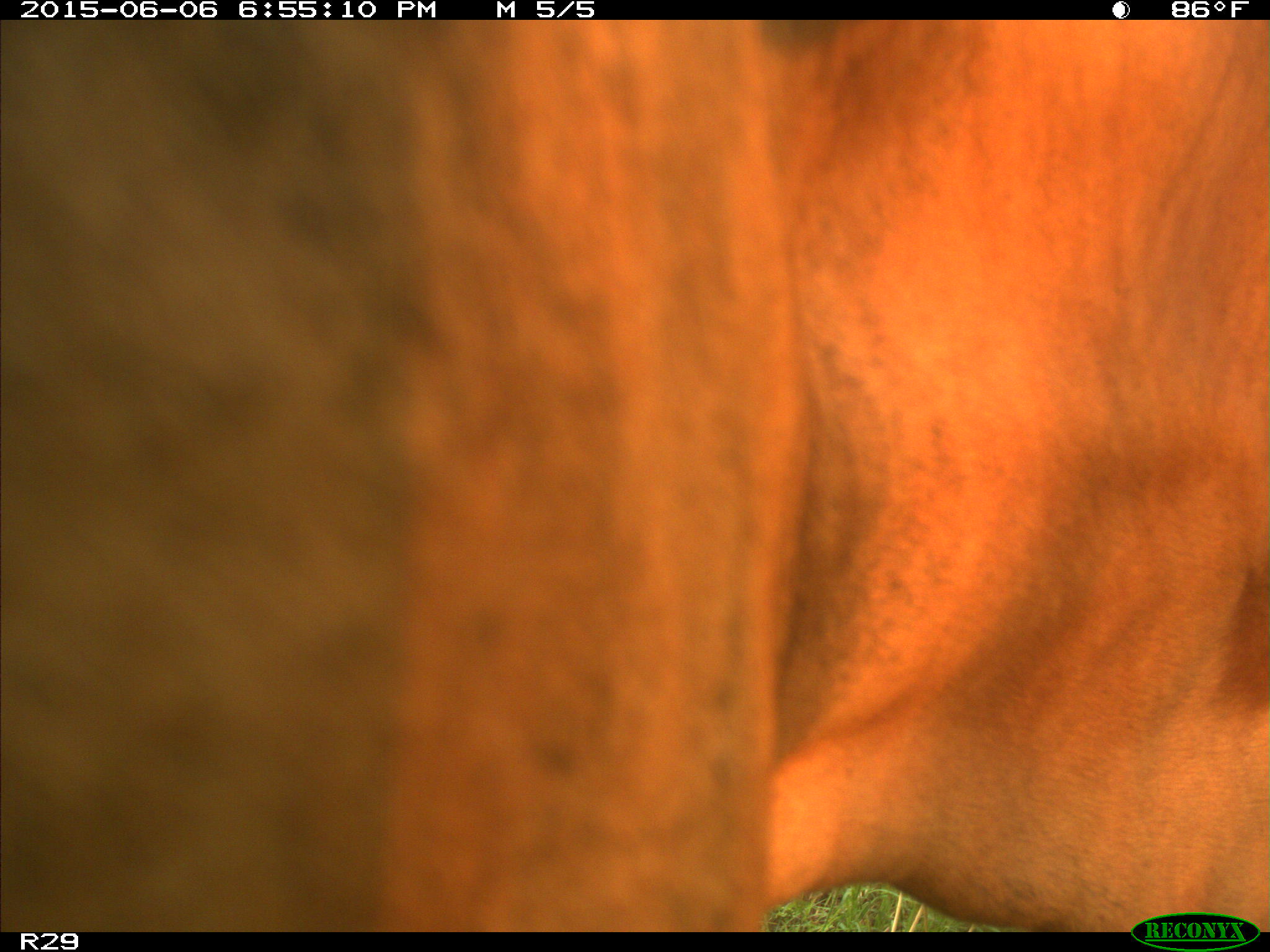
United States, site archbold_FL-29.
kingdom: Animalia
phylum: Chordata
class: Mammalia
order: Artiodactyla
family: Bovidae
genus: Bos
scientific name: Bos taurus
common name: domestic cow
Bos taurus (domestic cow).